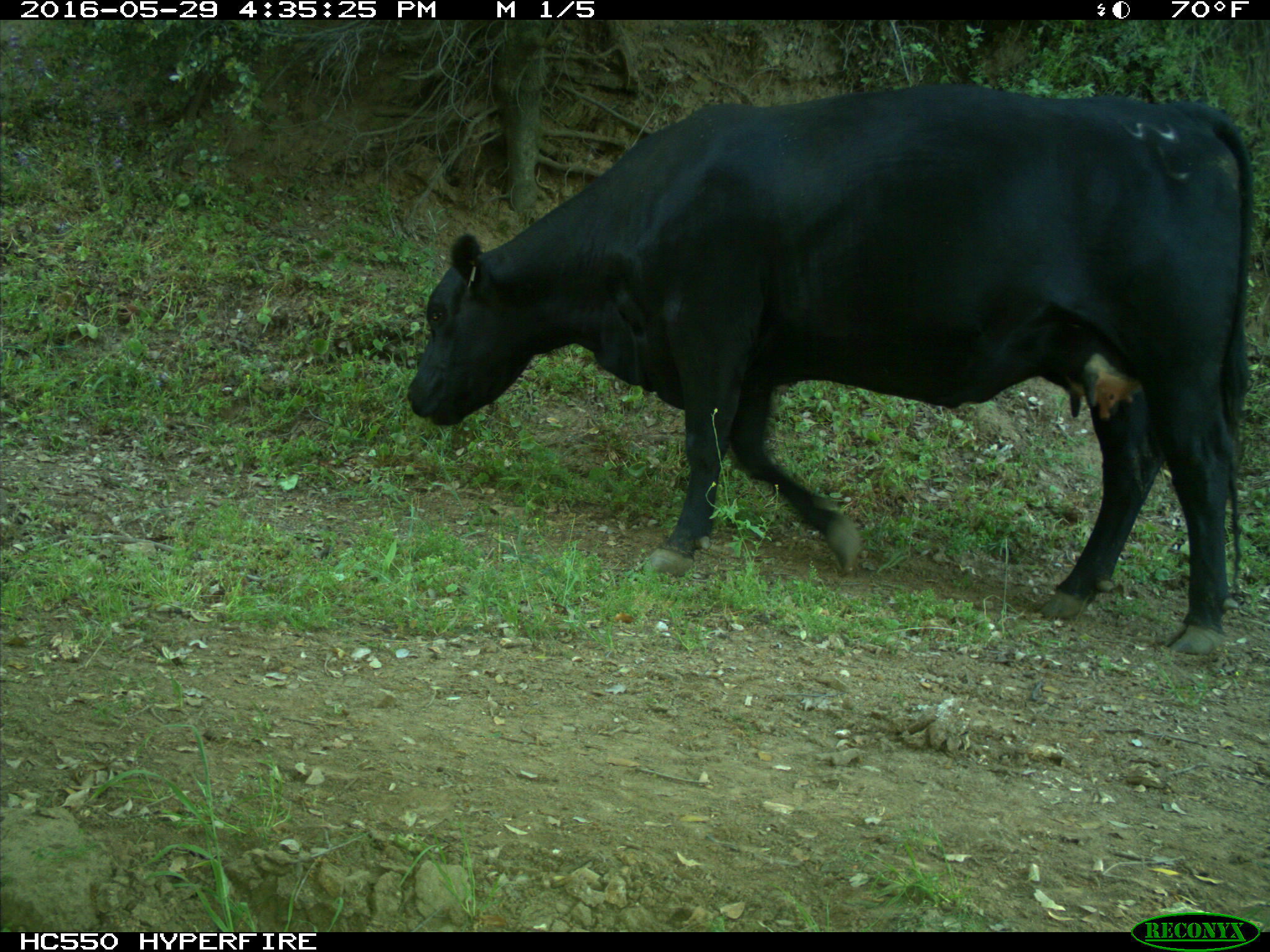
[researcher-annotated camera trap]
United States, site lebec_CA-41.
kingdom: Animalia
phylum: Chordata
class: Mammalia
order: Artiodactyla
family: Bovidae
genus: Bos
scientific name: Bos taurus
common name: domestic cow